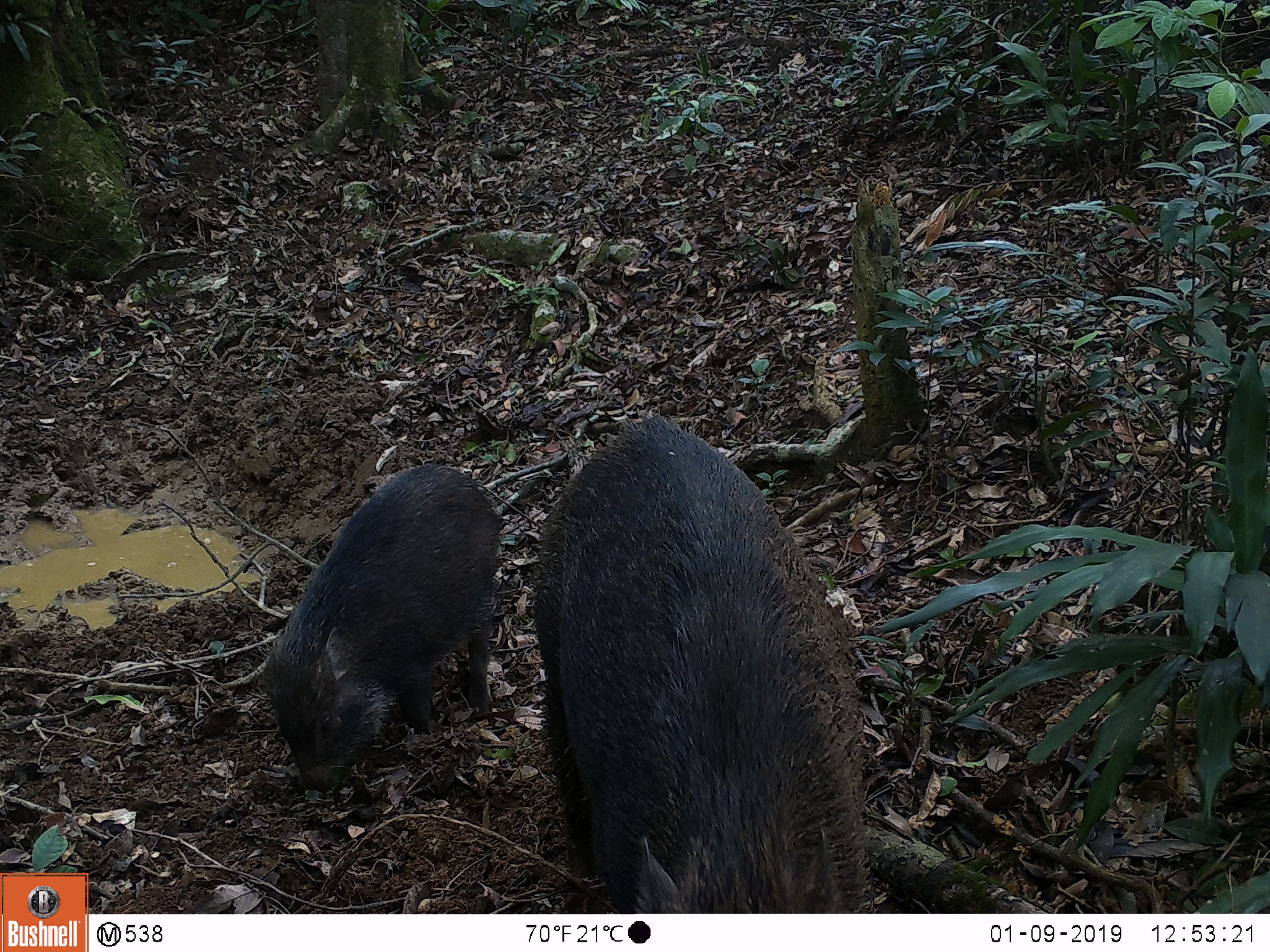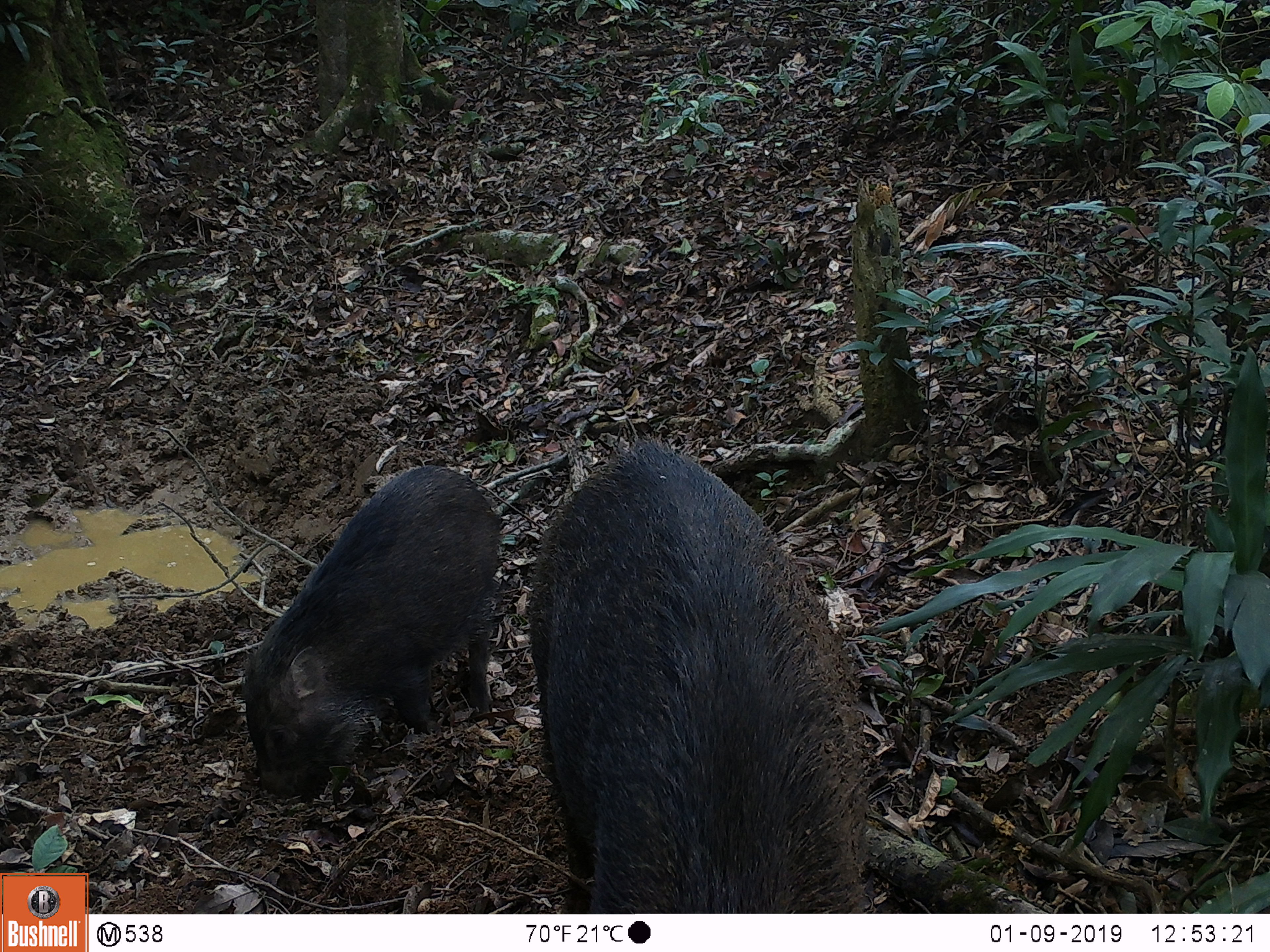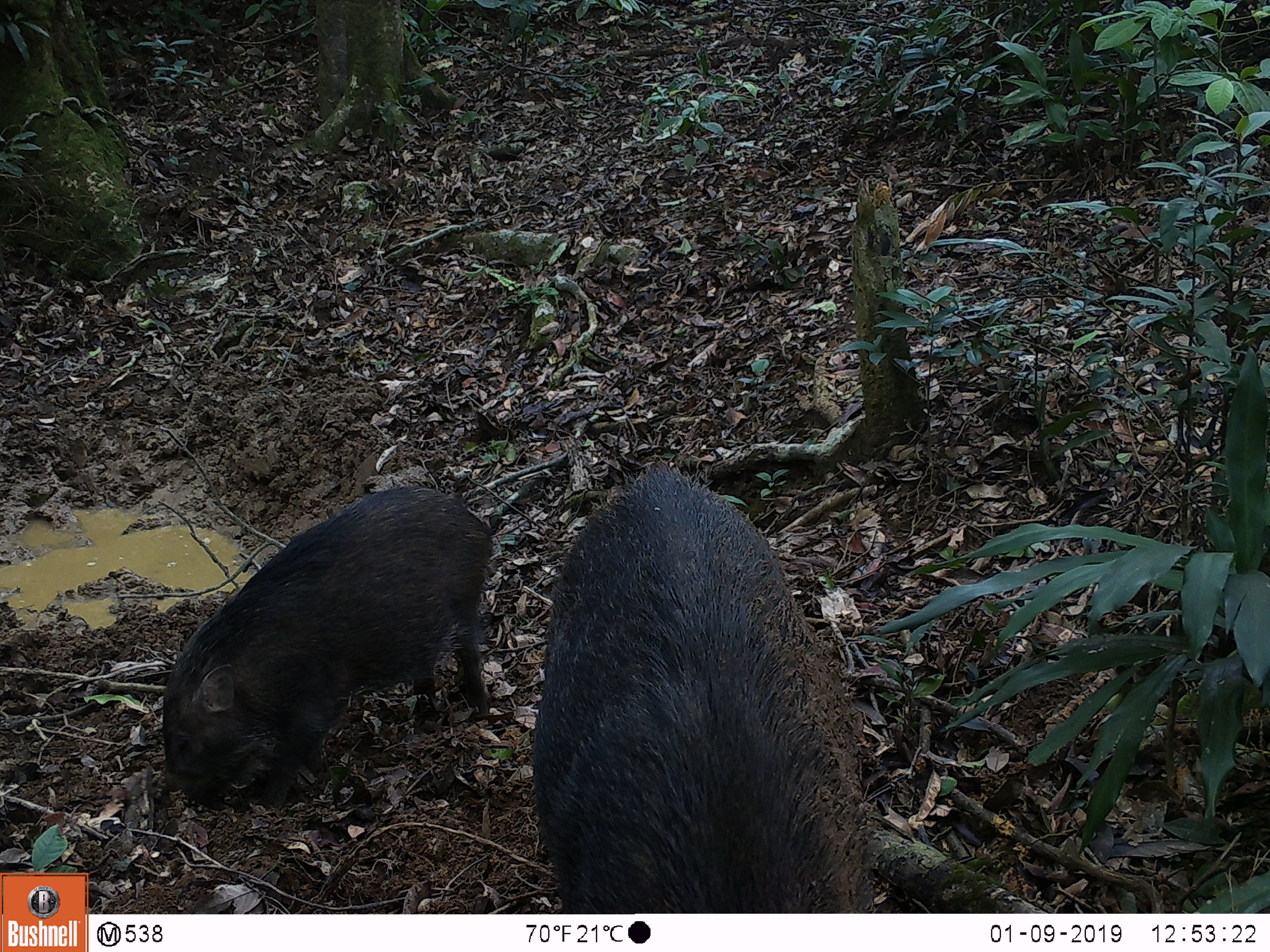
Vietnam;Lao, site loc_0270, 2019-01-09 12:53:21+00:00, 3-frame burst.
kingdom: Animalia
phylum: Chordata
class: Mammalia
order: Artiodactyla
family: Suidae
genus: Sus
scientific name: Sus scrofa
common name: eurasian wild pig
Eurasian wild pig (Sus scrofa). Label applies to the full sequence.